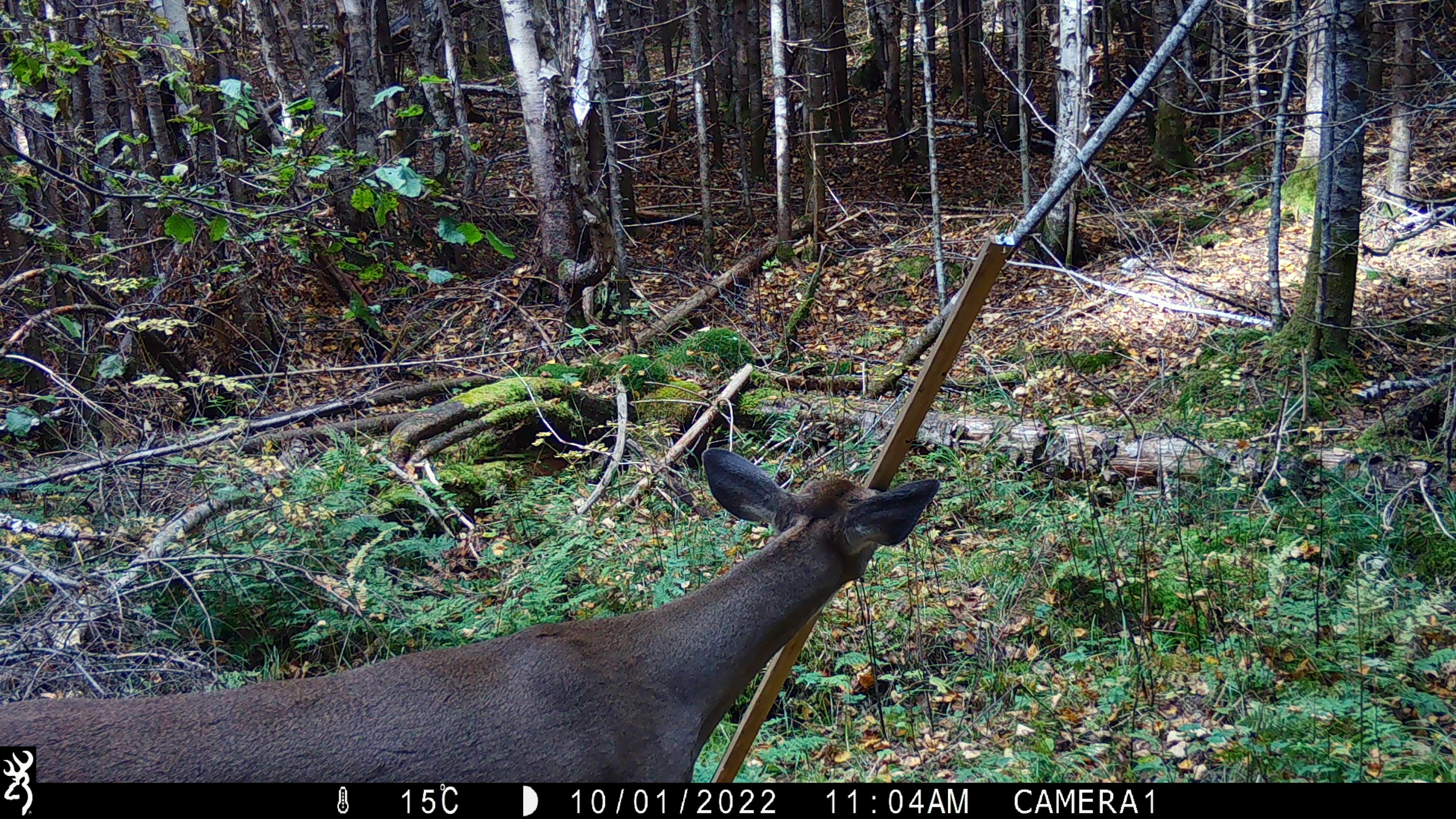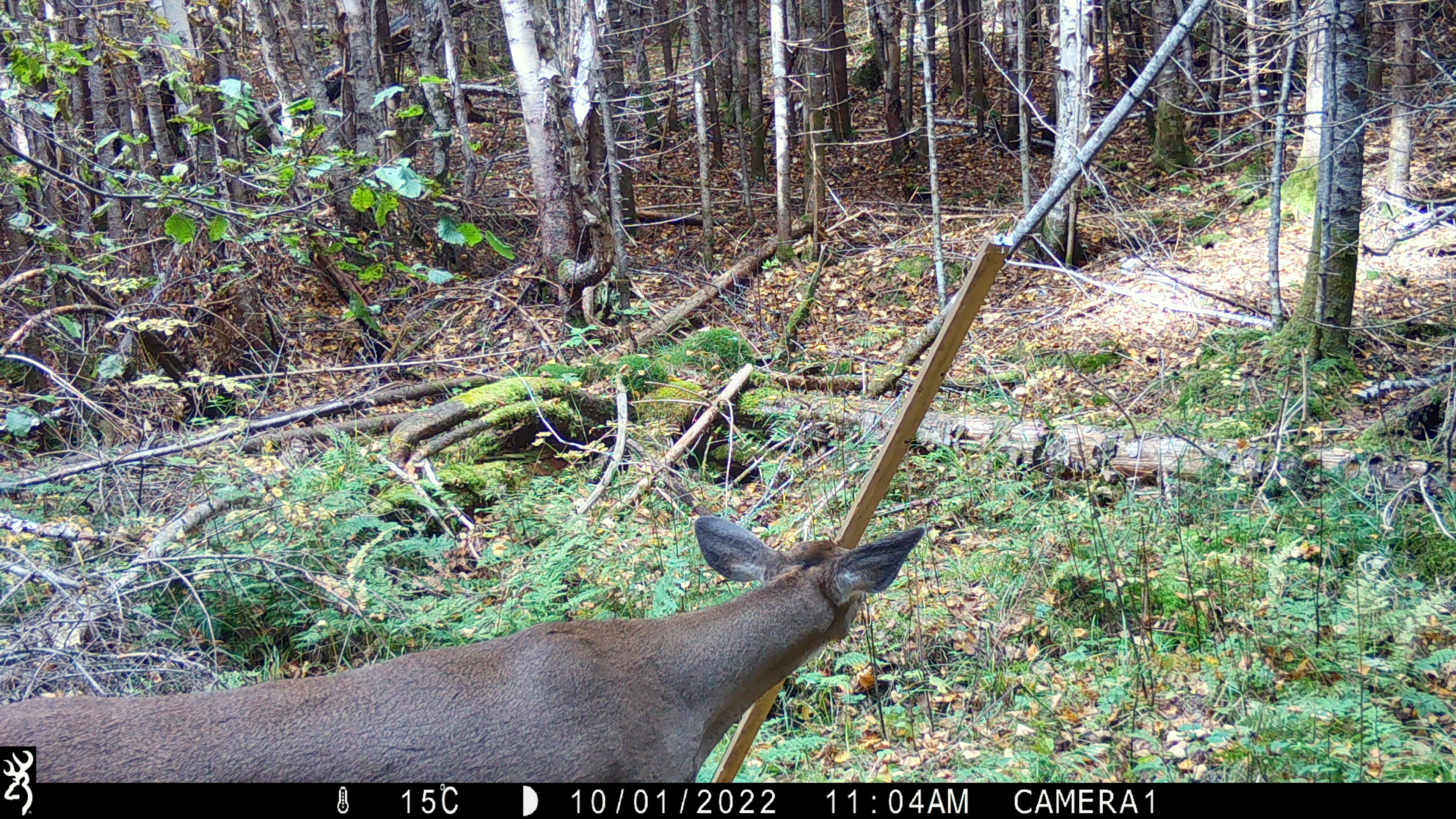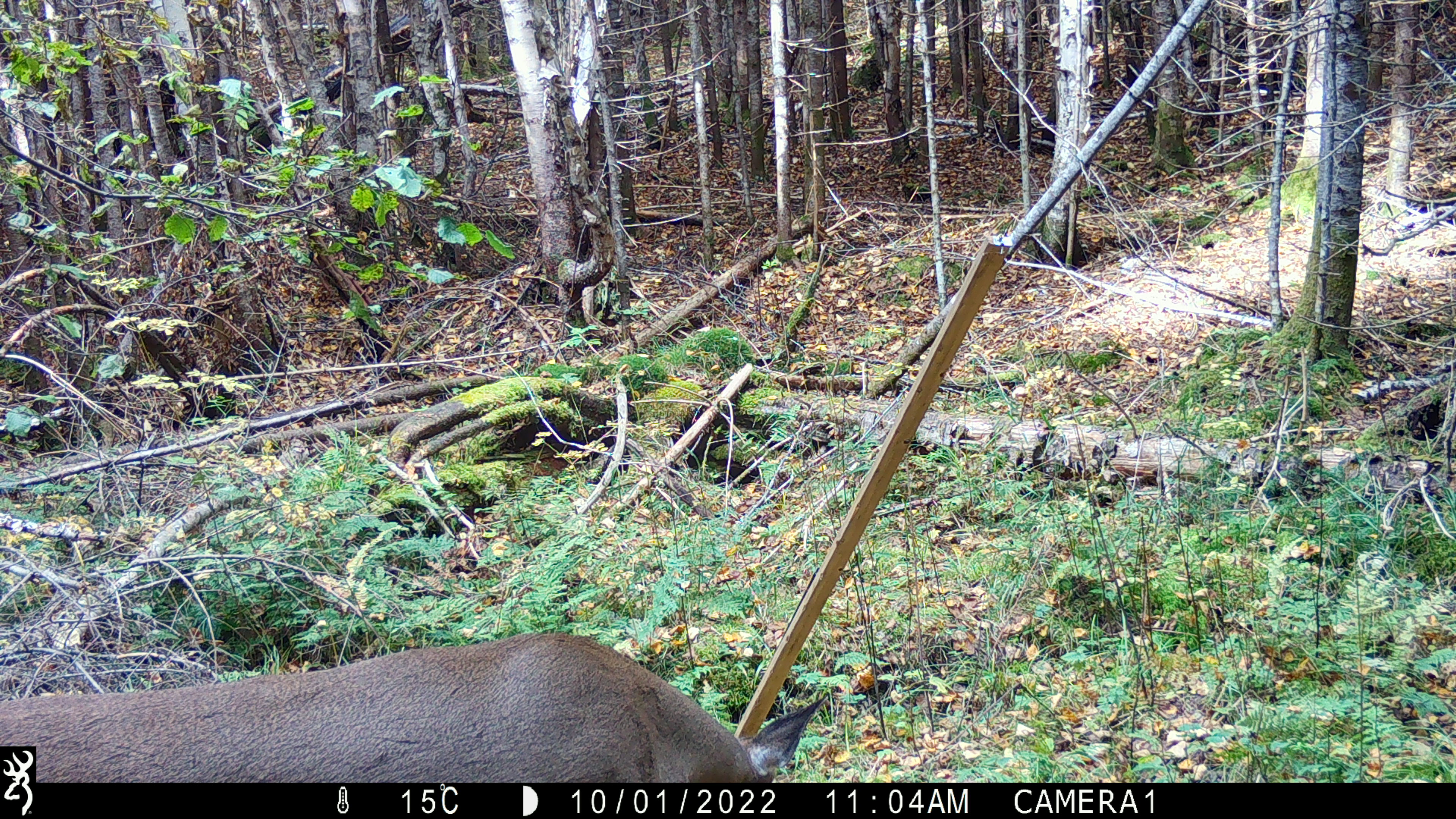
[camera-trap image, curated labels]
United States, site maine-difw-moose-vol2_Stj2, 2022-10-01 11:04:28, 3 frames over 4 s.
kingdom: Animalia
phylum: Chordata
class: Mammalia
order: Artiodactyla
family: Cervidae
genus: Odocoileus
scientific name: Odocoileus virginianus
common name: white-tailed deer